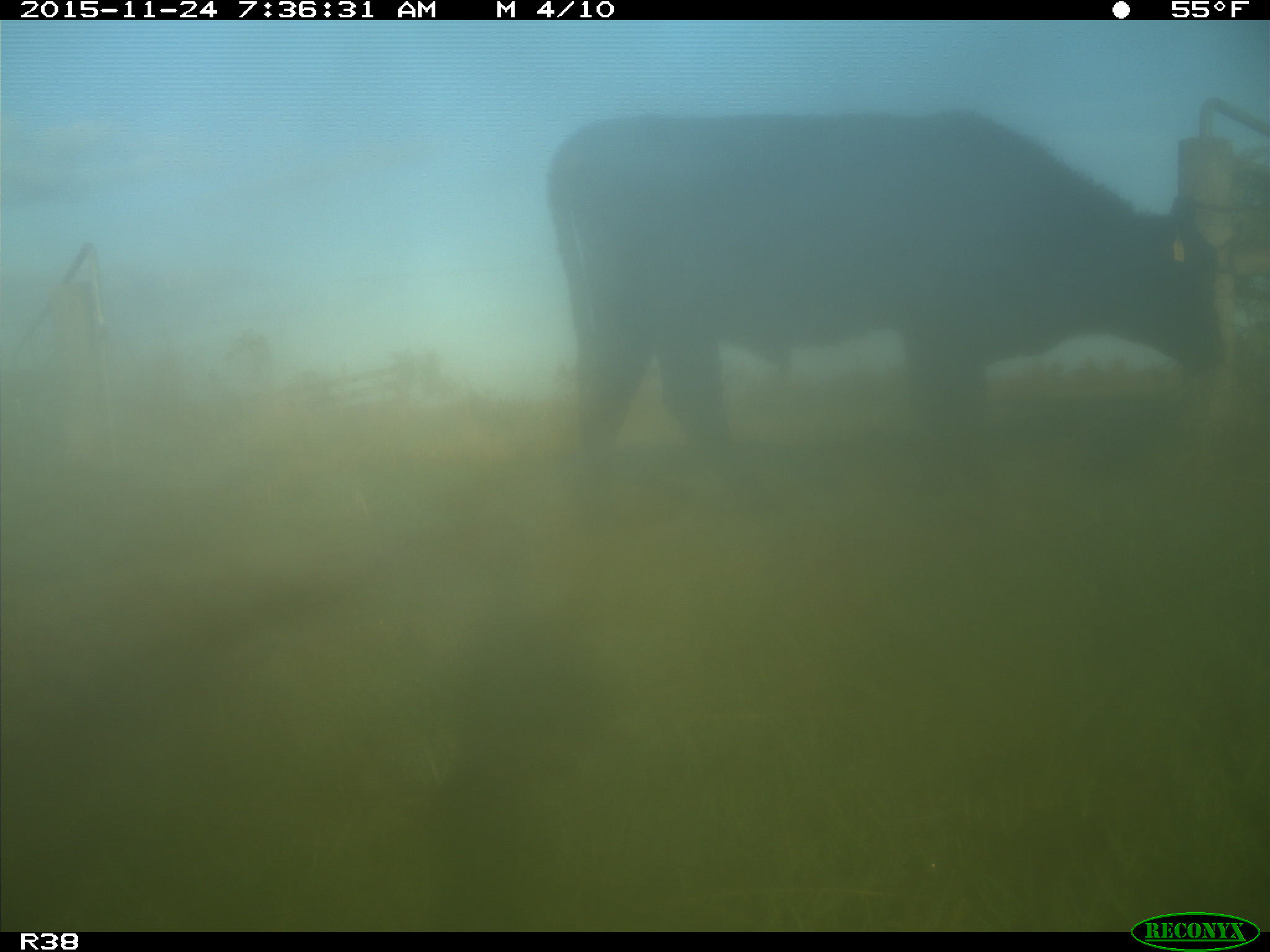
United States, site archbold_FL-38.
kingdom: Animalia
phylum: Chordata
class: Mammalia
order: Artiodactyla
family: Bovidae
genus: Bos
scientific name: Bos taurus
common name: domestic cow